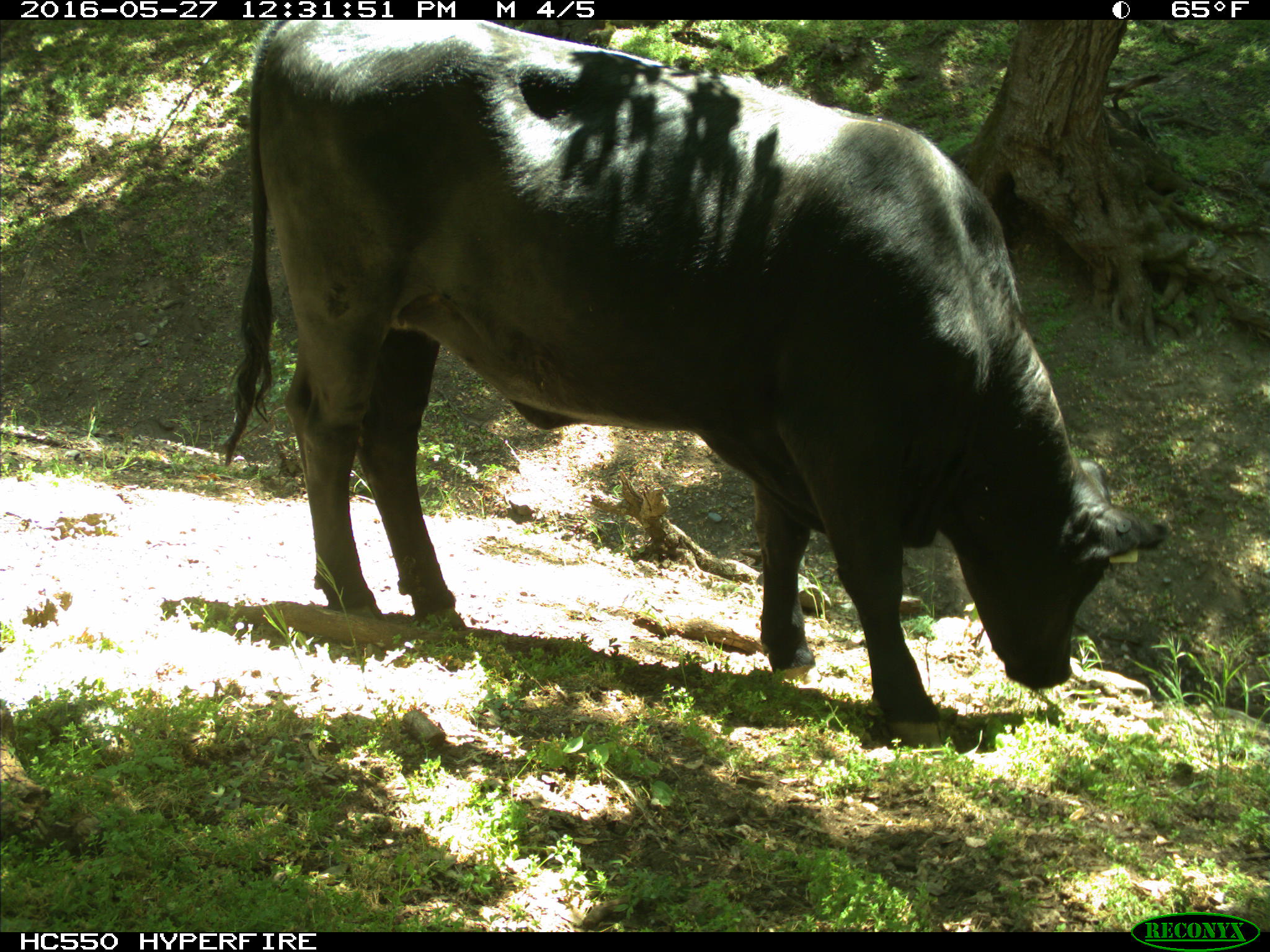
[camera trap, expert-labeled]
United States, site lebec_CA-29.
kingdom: Animalia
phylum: Chordata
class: Mammalia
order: Artiodactyla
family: Bovidae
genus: Bos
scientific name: Bos taurus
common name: domestic cow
Bos taurus (domestic cow).